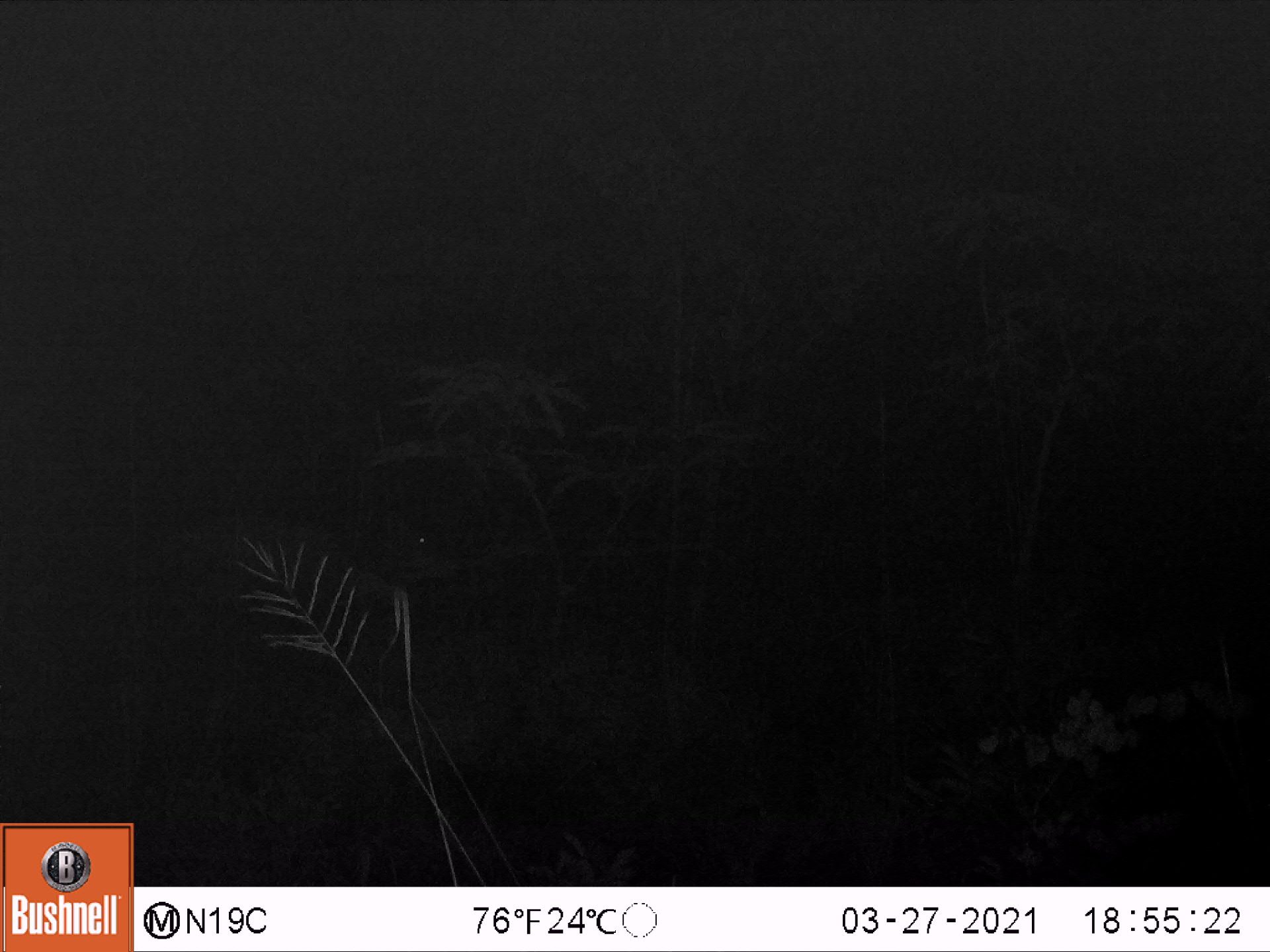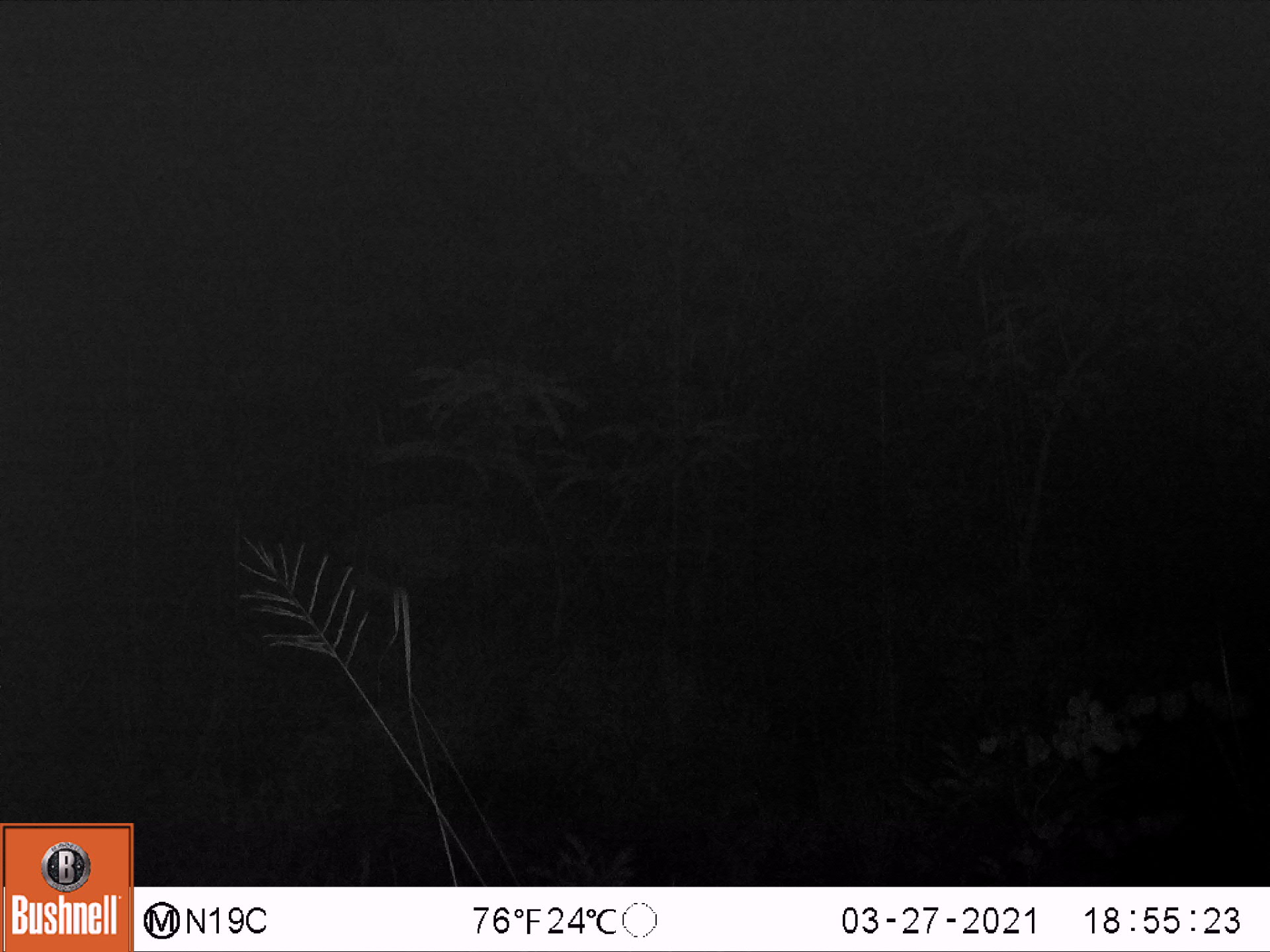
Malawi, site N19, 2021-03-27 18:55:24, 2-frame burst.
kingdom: Animalia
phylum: Chordata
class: Mammalia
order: Artiodactyla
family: Bovidae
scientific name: Antilopinae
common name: small antelope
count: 1